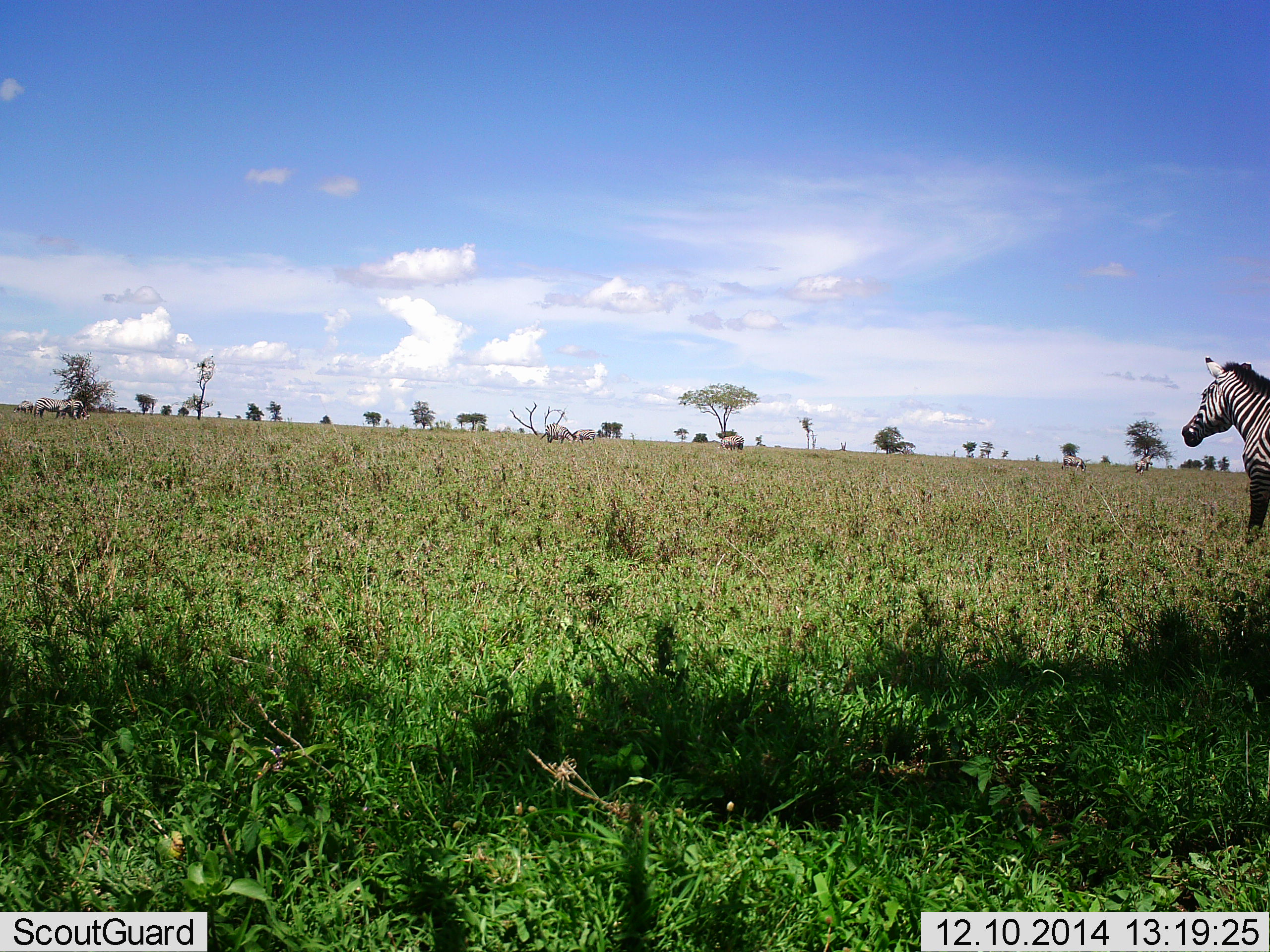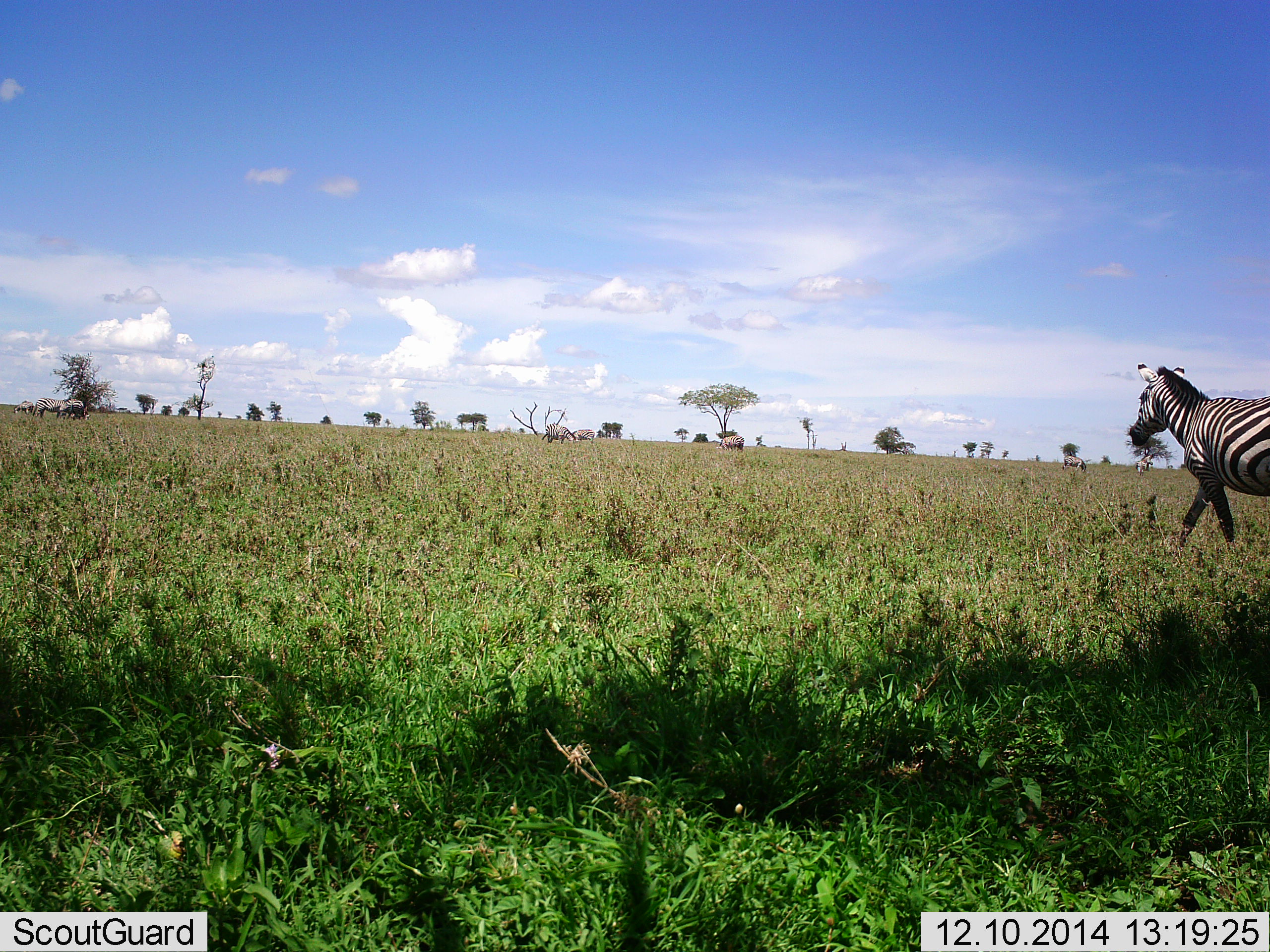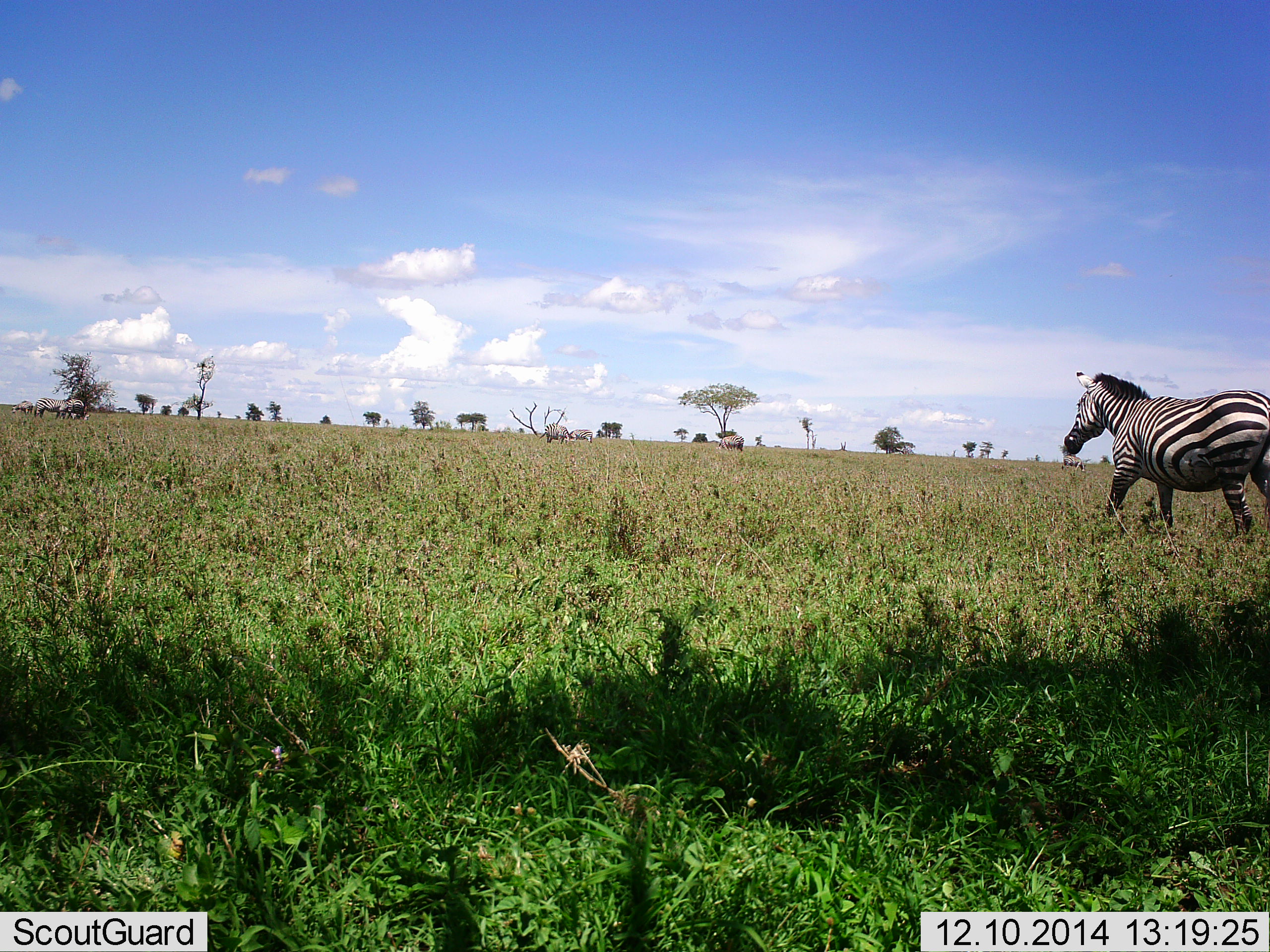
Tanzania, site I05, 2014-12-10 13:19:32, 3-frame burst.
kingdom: Animalia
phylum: Chordata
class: Mammalia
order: Perissodactyla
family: Equidae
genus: Equus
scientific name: Equus quagga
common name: plains zebra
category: zebra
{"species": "zebra (plains zebra) (Equus quagga)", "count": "1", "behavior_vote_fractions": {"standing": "9%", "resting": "0%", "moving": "100%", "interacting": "0%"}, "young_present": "0%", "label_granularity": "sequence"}